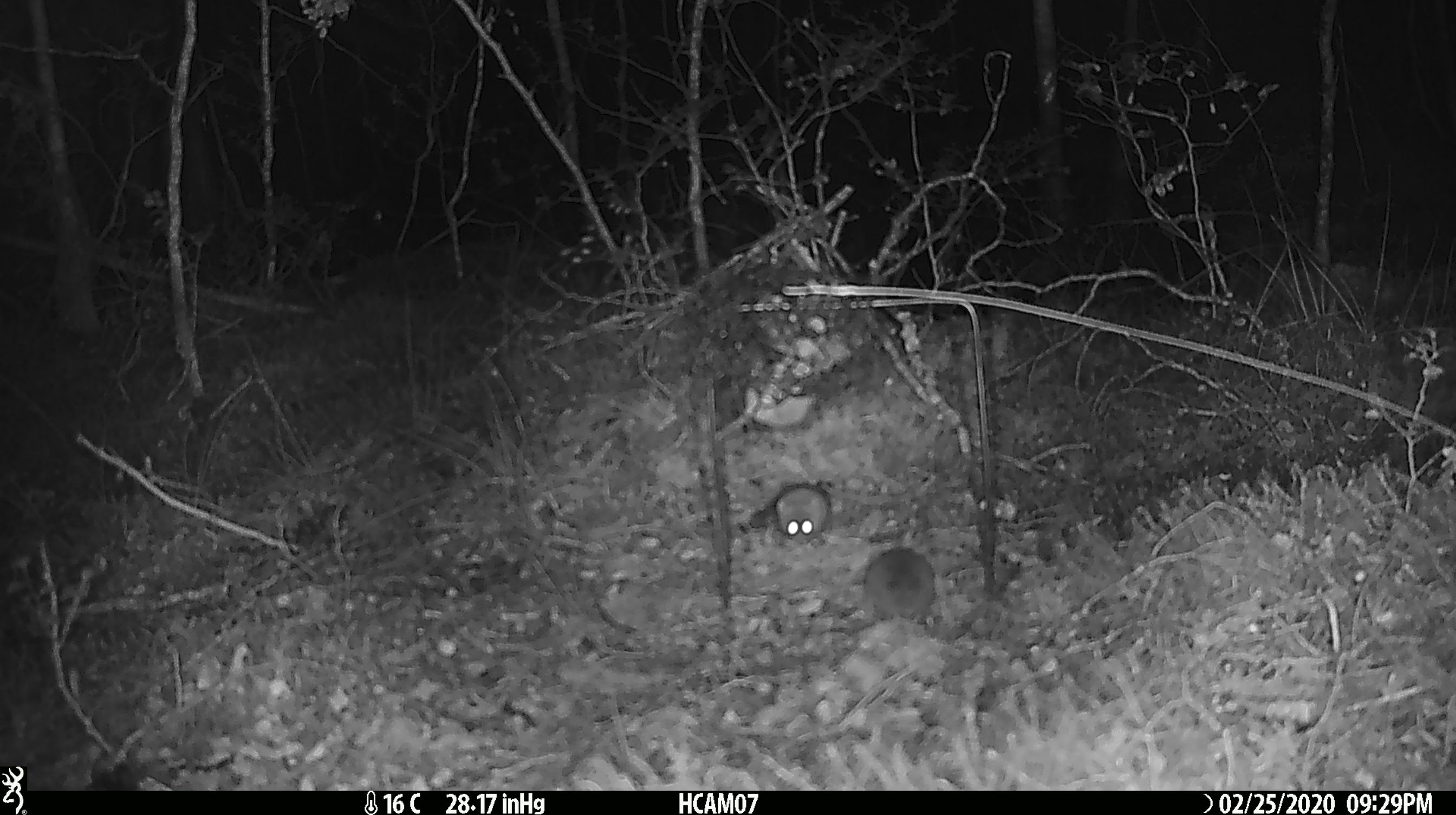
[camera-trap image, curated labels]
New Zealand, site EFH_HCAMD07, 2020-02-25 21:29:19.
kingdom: Animalia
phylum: Chordata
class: Mammalia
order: Rodentia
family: Muridae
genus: Mus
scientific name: Mus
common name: mouse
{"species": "mouse (Mus)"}